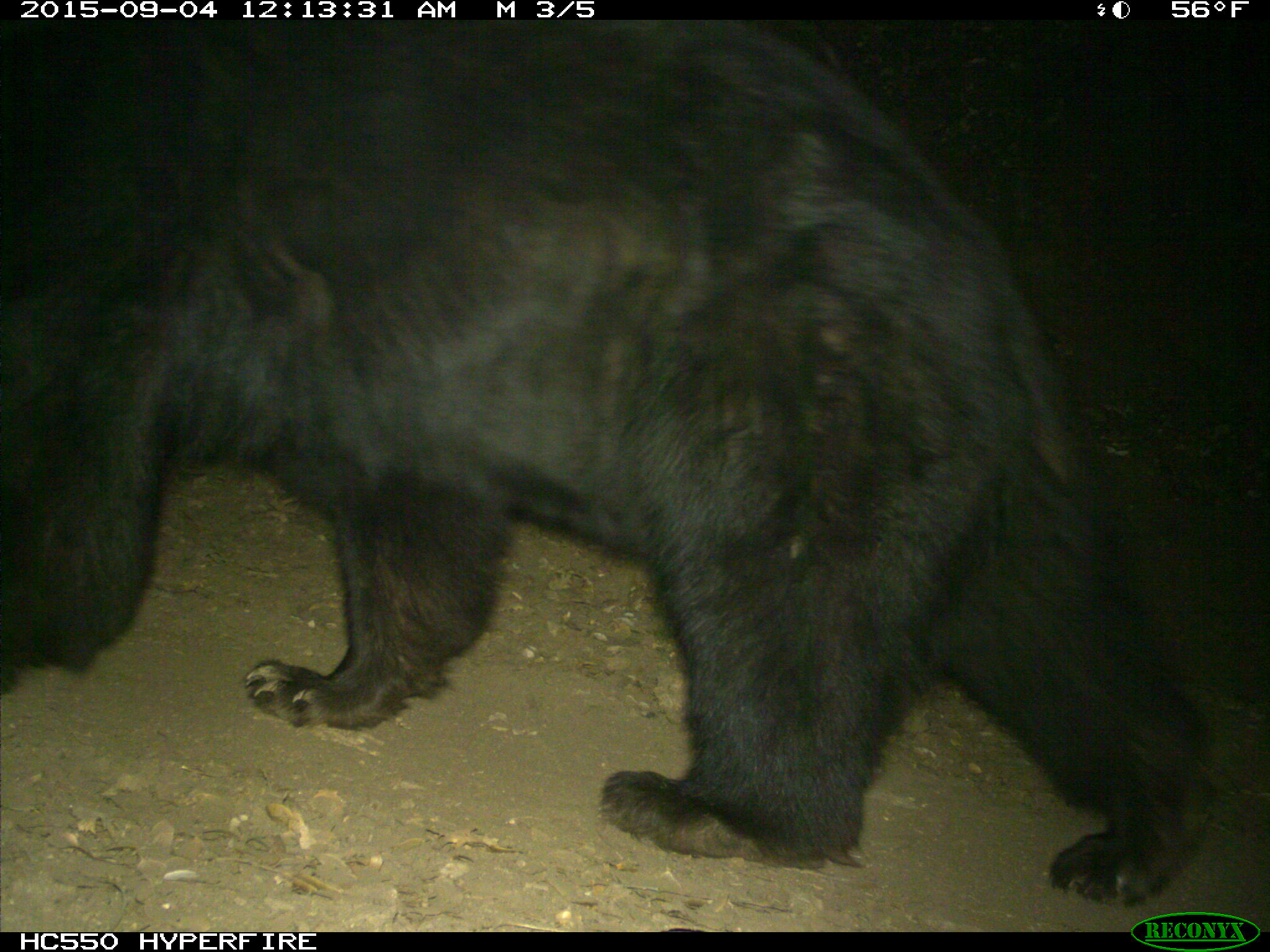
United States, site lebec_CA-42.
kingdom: Animalia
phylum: Chordata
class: Mammalia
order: Carnivora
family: Ursidae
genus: Ursus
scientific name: Ursus americanus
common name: american black bear